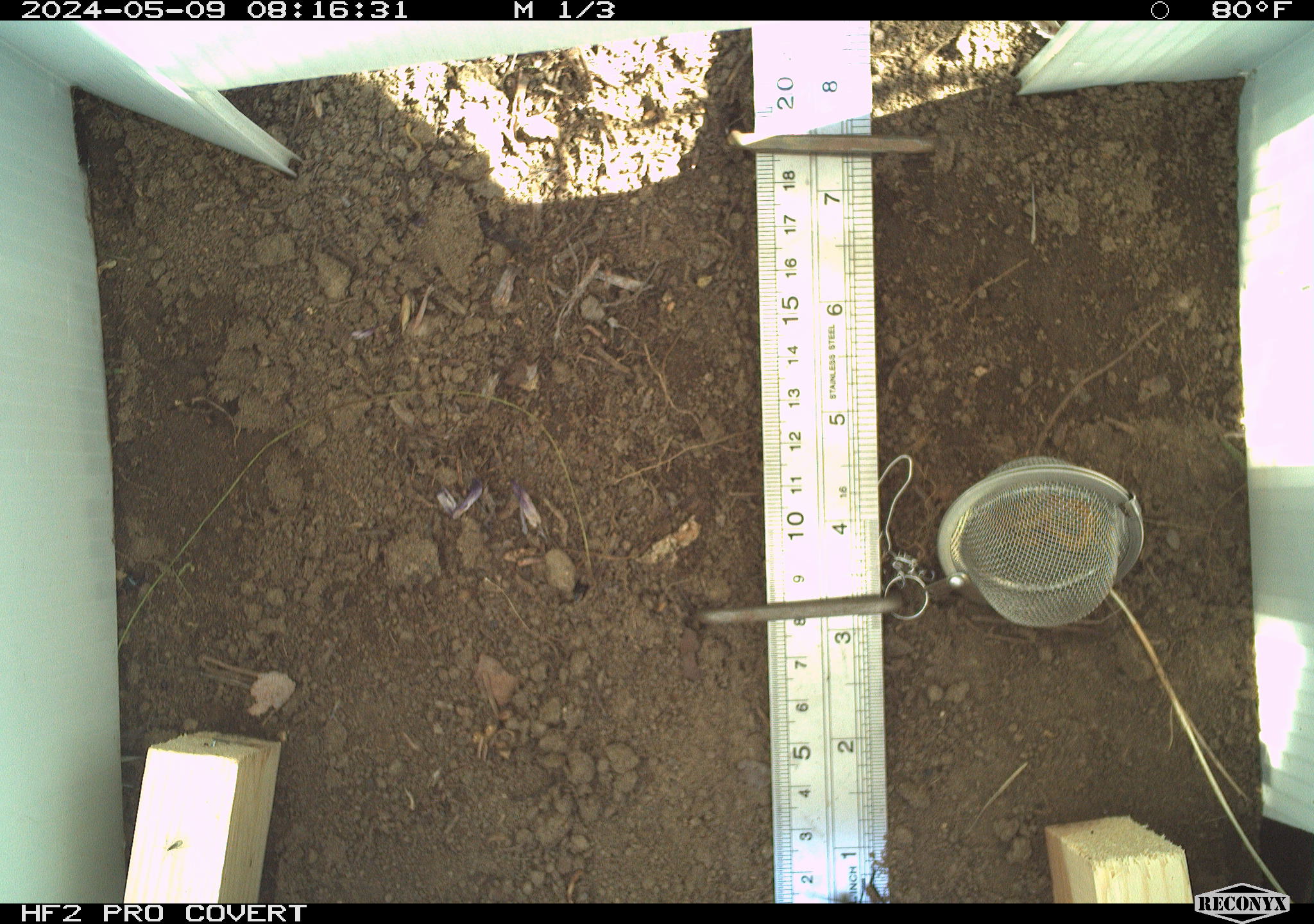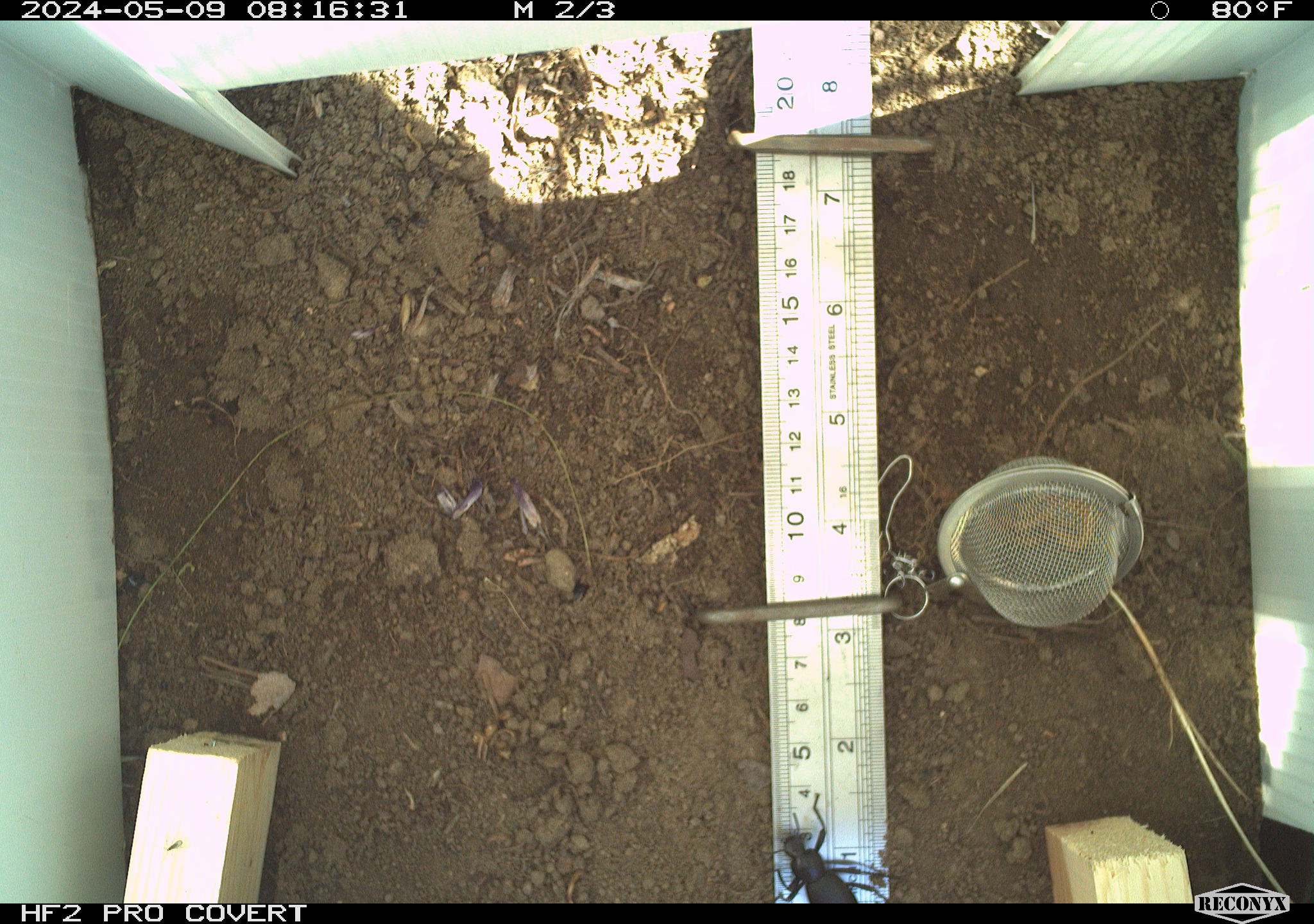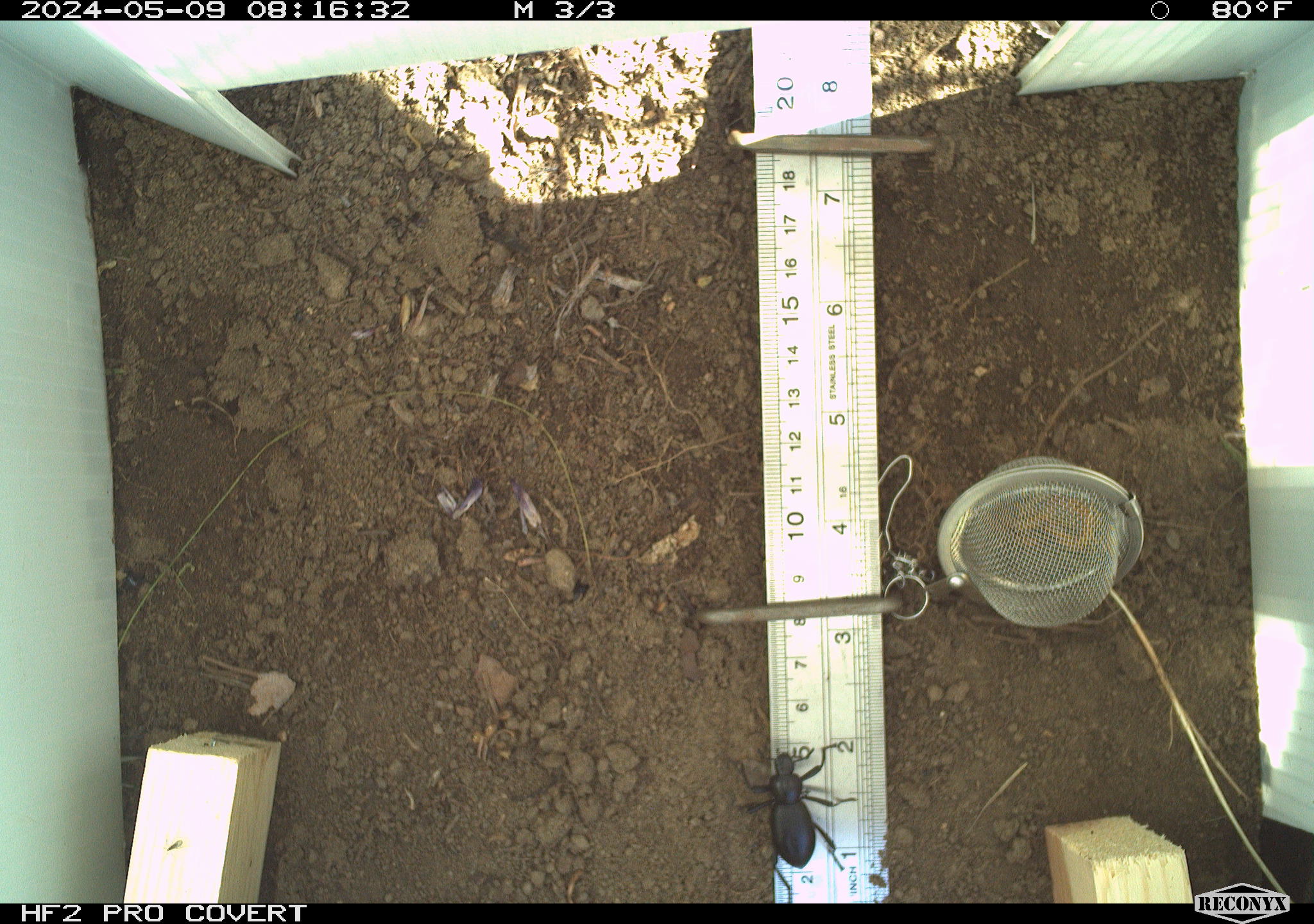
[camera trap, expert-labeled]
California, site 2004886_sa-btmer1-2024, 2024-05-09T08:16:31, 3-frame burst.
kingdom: Animalia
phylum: Arthropoda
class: Insecta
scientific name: Insecta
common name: insect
Insect (Insecta).